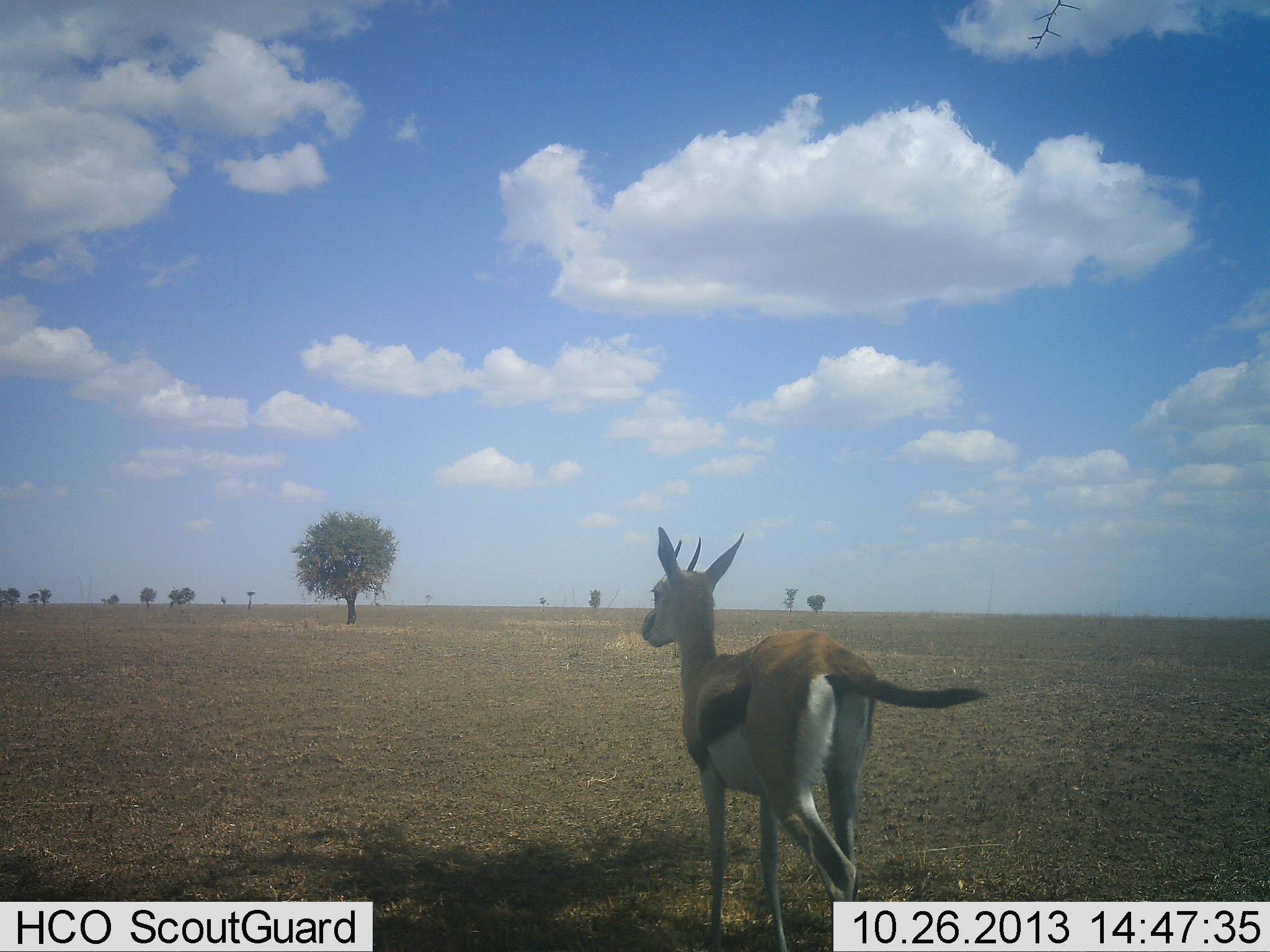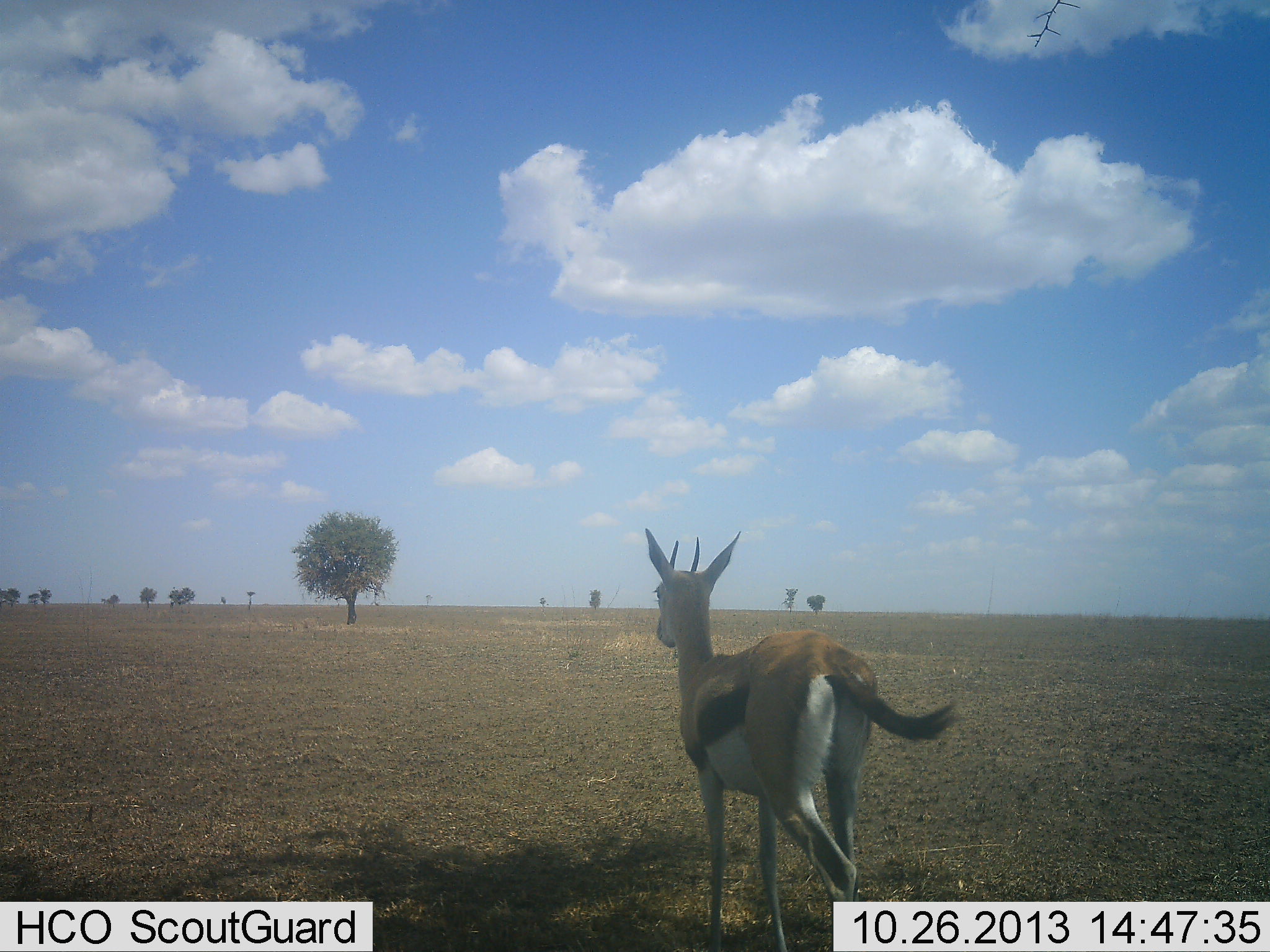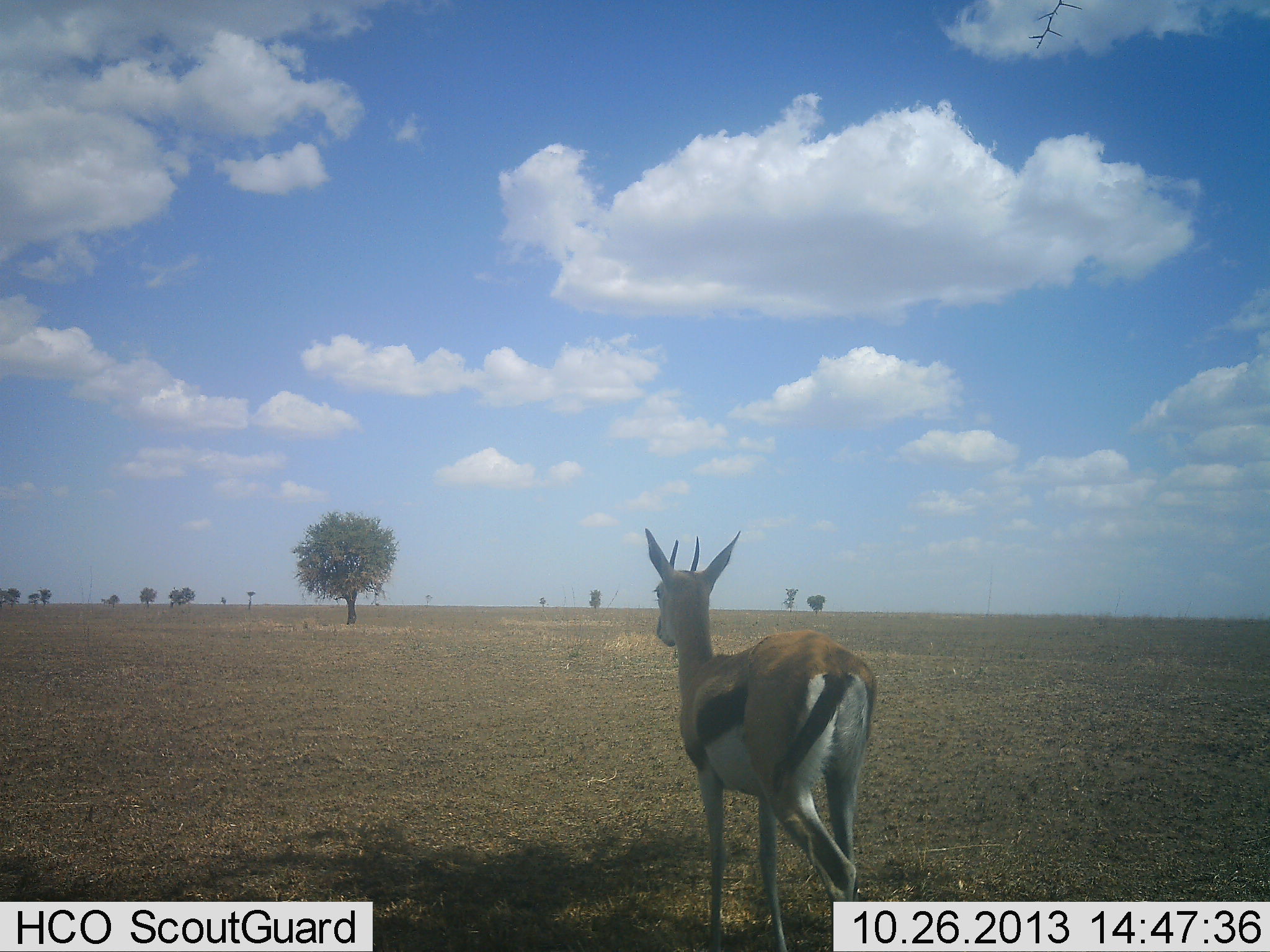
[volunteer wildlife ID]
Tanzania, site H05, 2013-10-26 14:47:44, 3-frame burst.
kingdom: Animalia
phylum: Chordata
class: Mammalia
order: Artiodactyla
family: Bovidae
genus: Eudorcas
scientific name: Eudorcas thomsonii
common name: thomson's gazelle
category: gazellethomsons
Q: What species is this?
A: Gazellethomsons (thomson's gazelle) (Eudorcas thomsonii).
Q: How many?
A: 1.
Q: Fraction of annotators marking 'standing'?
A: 76%.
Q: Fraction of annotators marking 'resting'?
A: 7%.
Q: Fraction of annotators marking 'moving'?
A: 21%.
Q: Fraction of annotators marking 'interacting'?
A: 0%.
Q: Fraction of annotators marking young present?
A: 0%.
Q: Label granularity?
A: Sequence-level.